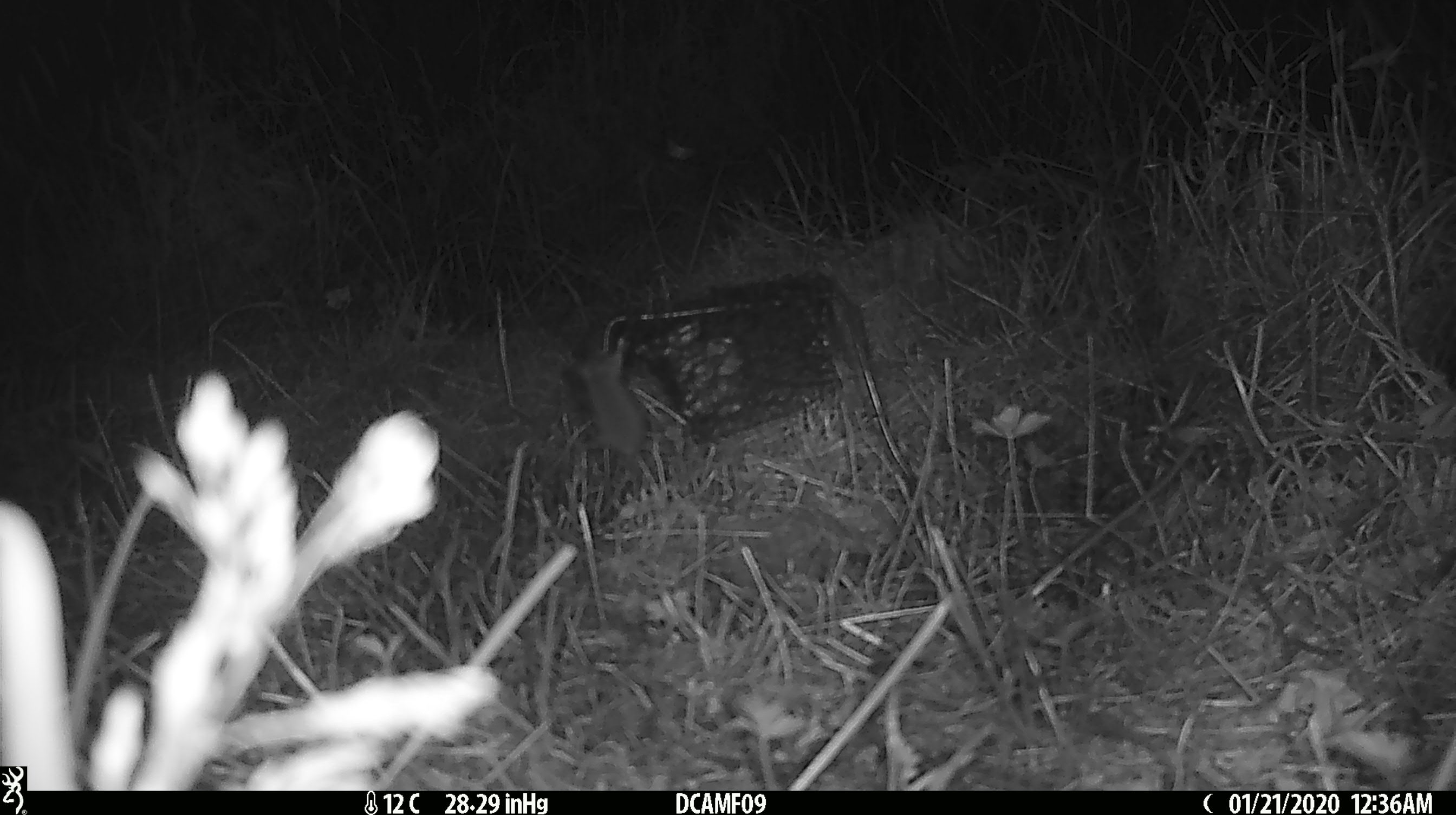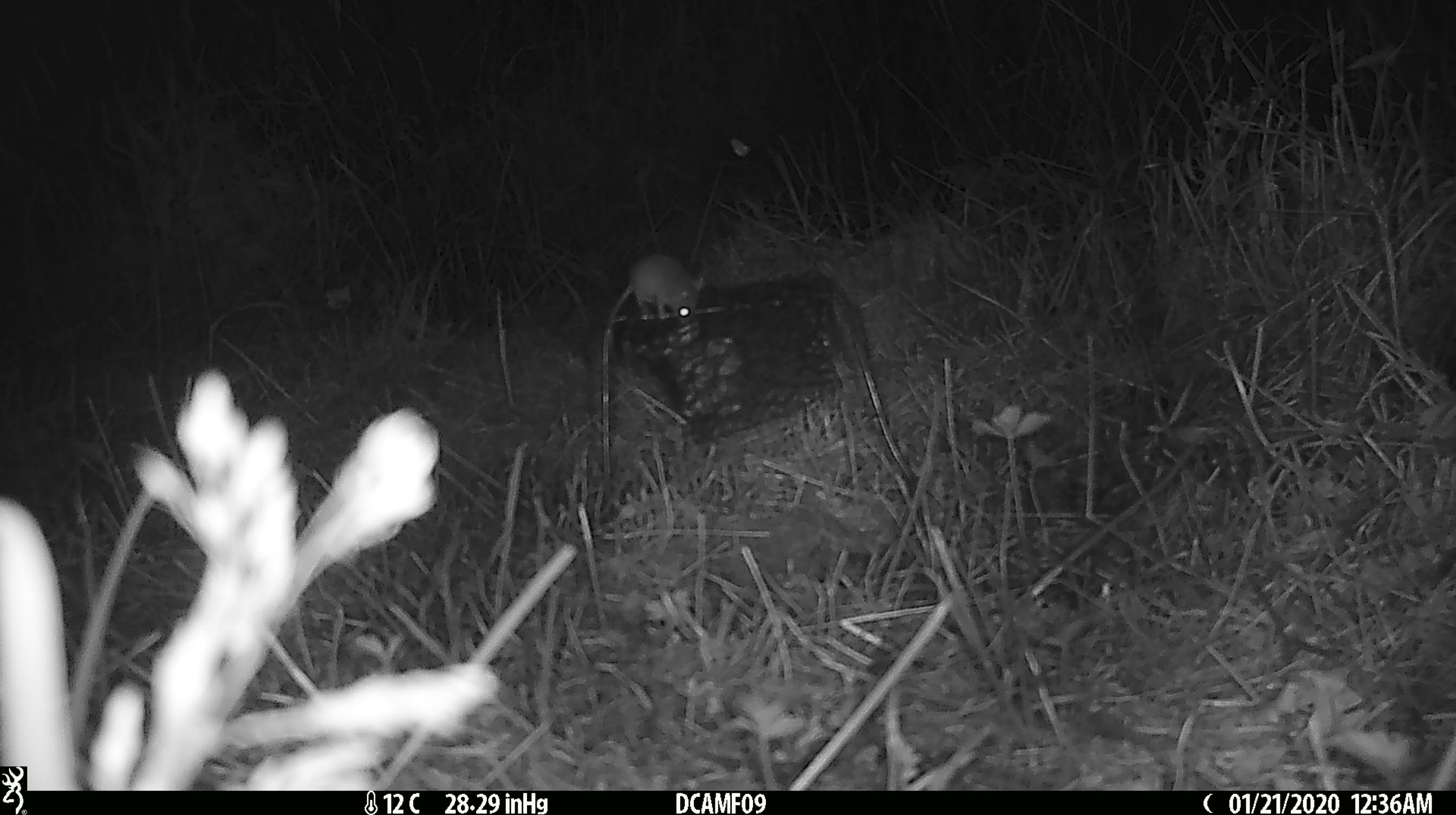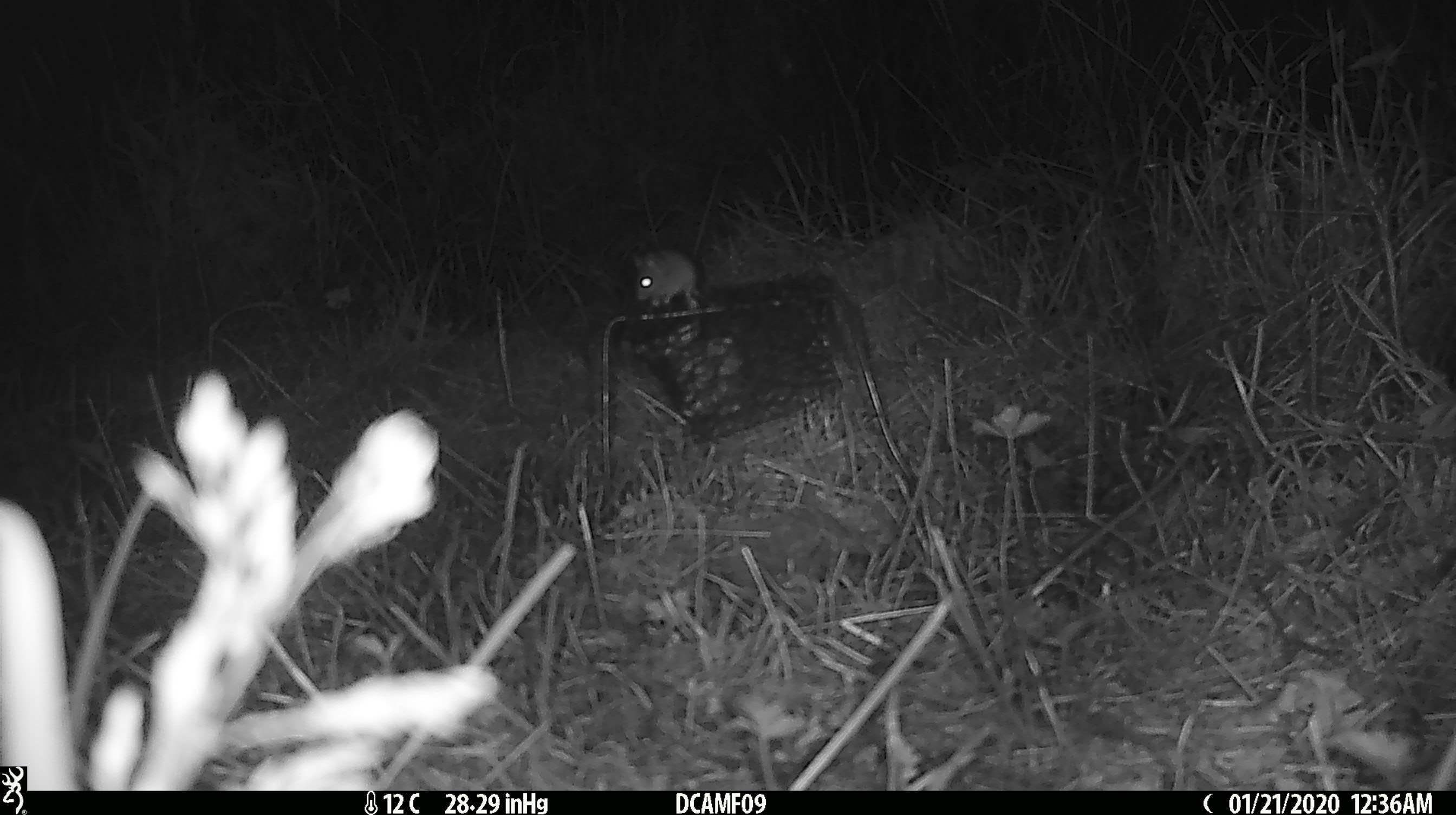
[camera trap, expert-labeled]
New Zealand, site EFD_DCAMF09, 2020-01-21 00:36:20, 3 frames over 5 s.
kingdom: Animalia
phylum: Chordata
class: Mammalia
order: Rodentia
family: Muridae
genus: Mus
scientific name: Mus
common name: mouse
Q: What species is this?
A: Mouse (Mus).